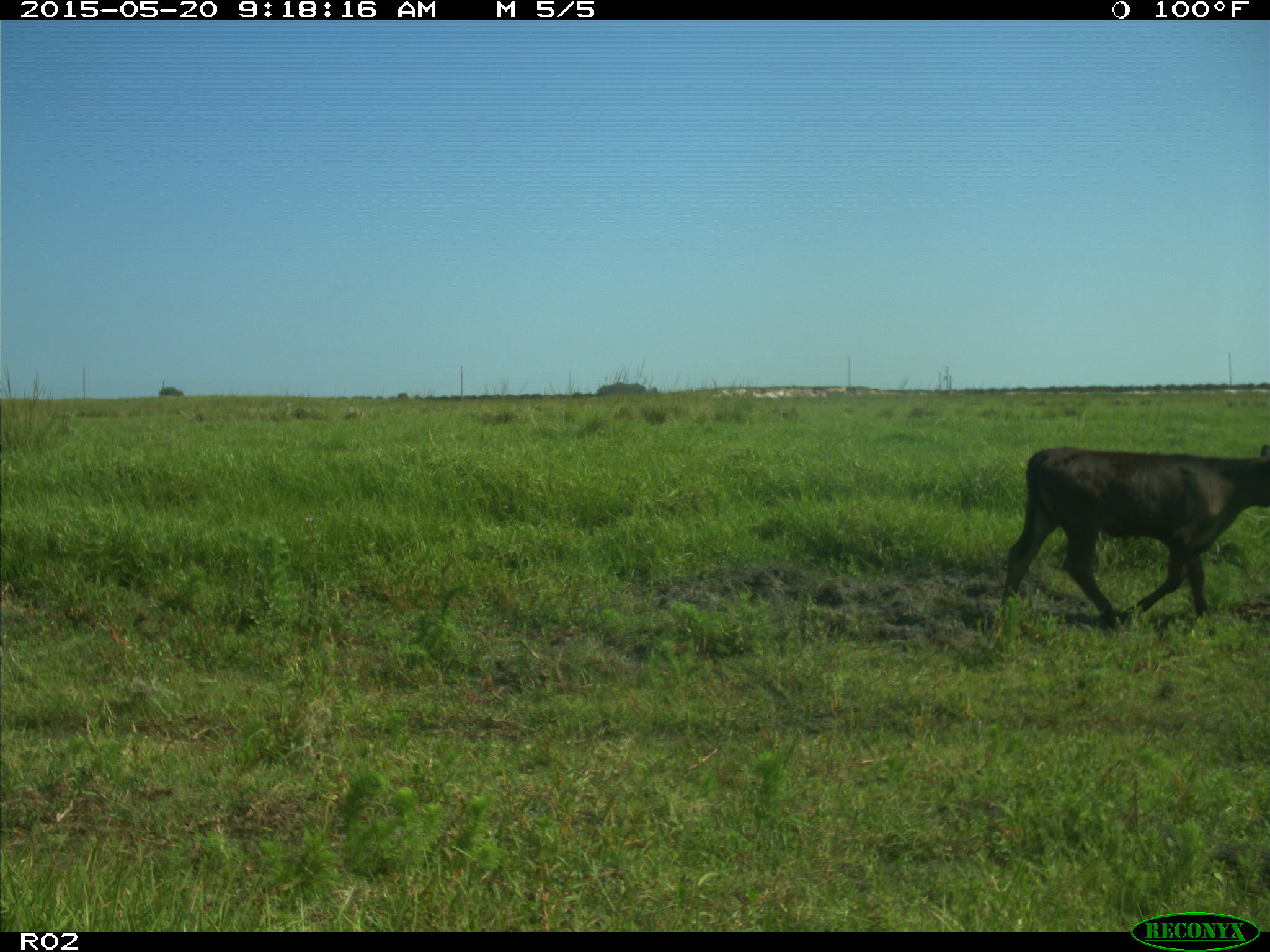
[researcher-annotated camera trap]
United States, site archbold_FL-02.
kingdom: Animalia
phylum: Chordata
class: Mammalia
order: Artiodactyla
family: Bovidae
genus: Bos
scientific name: Bos taurus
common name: domestic cow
Bos taurus (domestic cow).